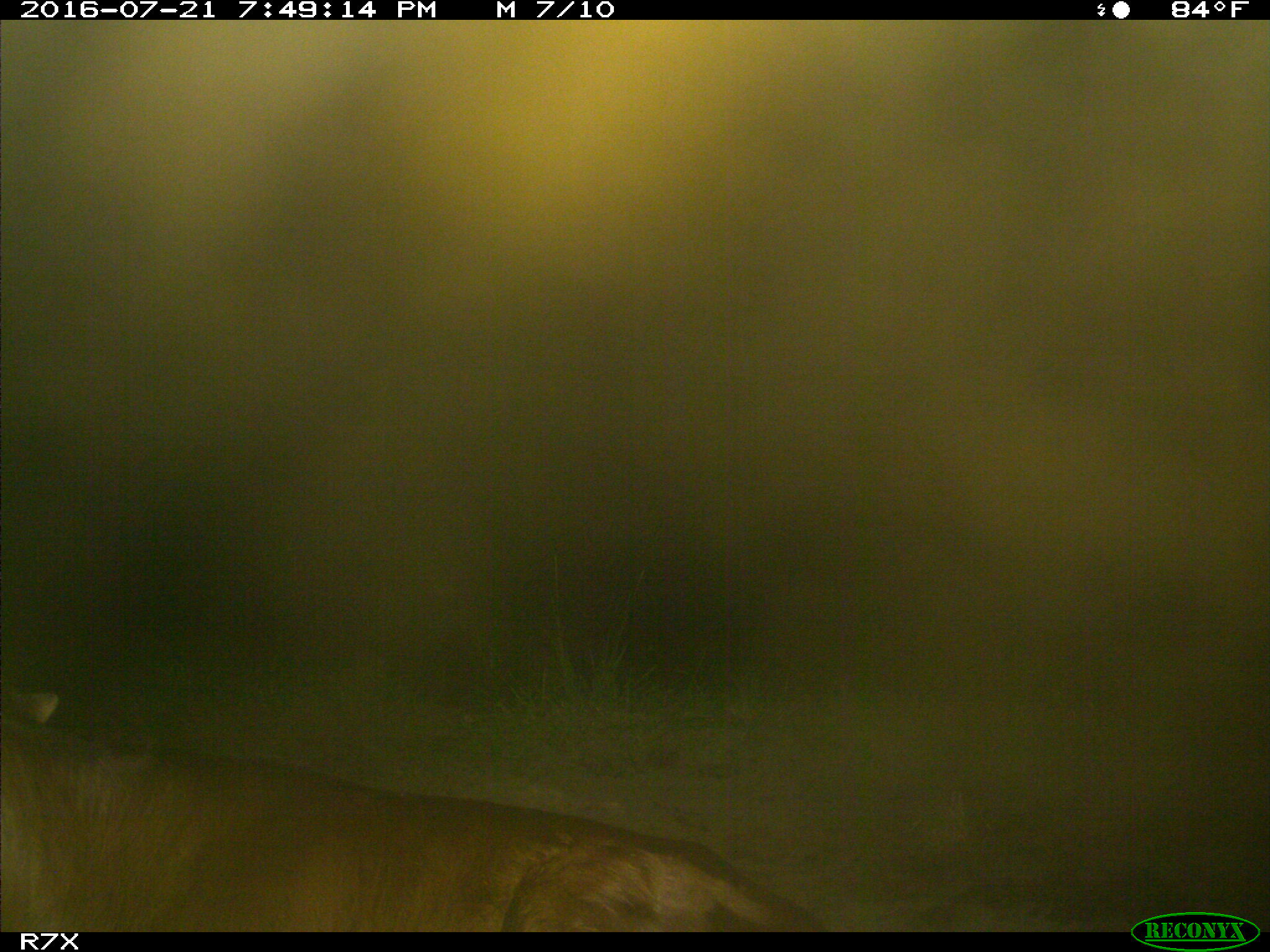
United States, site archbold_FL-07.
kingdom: Animalia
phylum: Chordata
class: Mammalia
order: Artiodactyla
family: Bovidae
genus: Bos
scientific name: Bos taurus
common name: domestic cow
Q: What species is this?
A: Bos taurus (domestic cow).